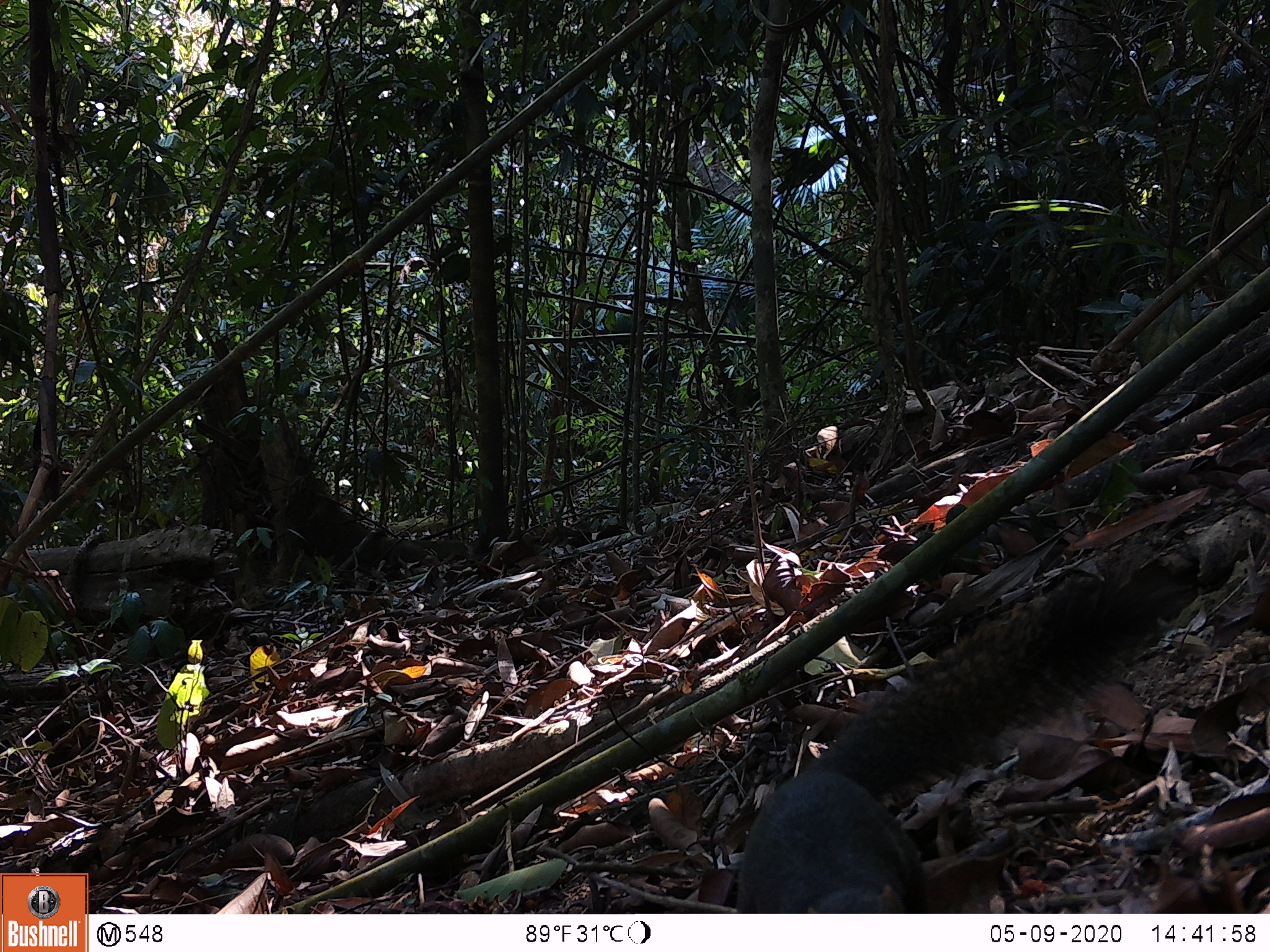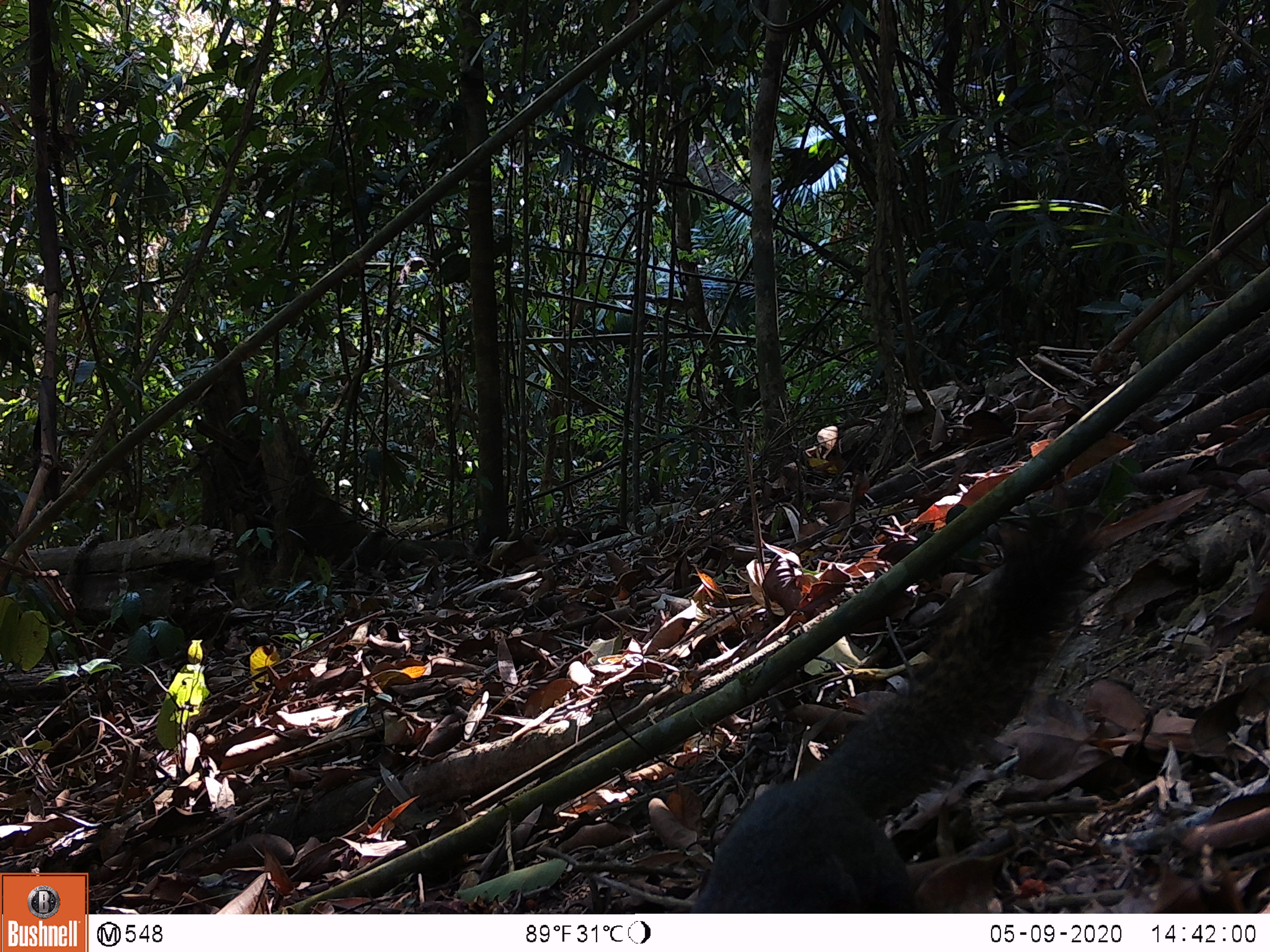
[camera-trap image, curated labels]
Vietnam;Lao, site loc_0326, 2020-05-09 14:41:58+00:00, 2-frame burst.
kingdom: Animalia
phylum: Chordata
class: Mammalia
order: Rodentia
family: Sciuridae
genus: Callosciurus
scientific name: Callosciurus erythraeus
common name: pallas's squirrel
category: pallass squirrel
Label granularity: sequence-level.